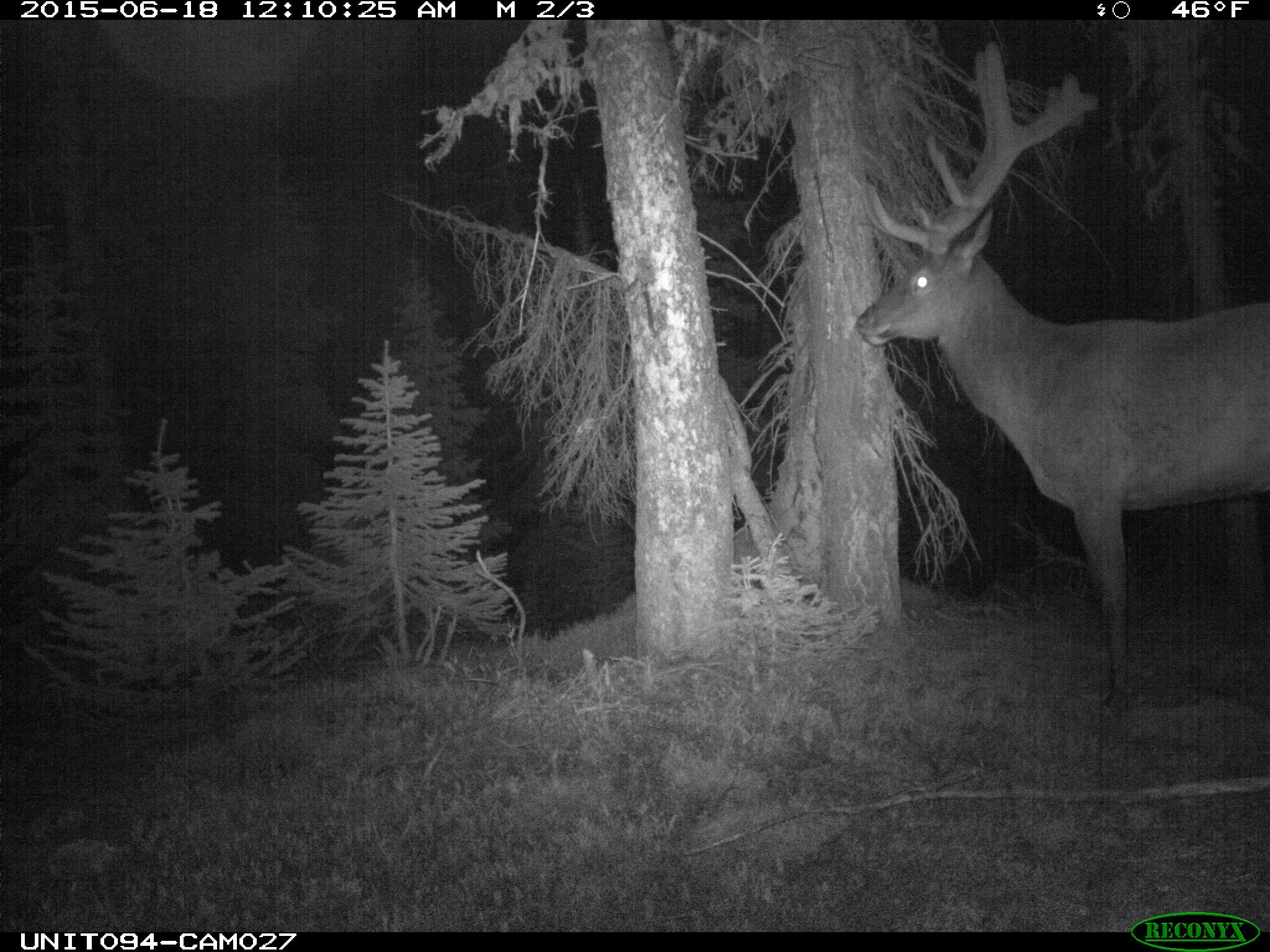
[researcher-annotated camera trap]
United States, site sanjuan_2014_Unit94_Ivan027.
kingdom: Animalia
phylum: Chordata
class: Mammalia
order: Artiodactyla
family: Cervidae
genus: Cervus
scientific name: Cervus elaphus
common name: red deer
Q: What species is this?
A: Cervus elaphus (red deer).